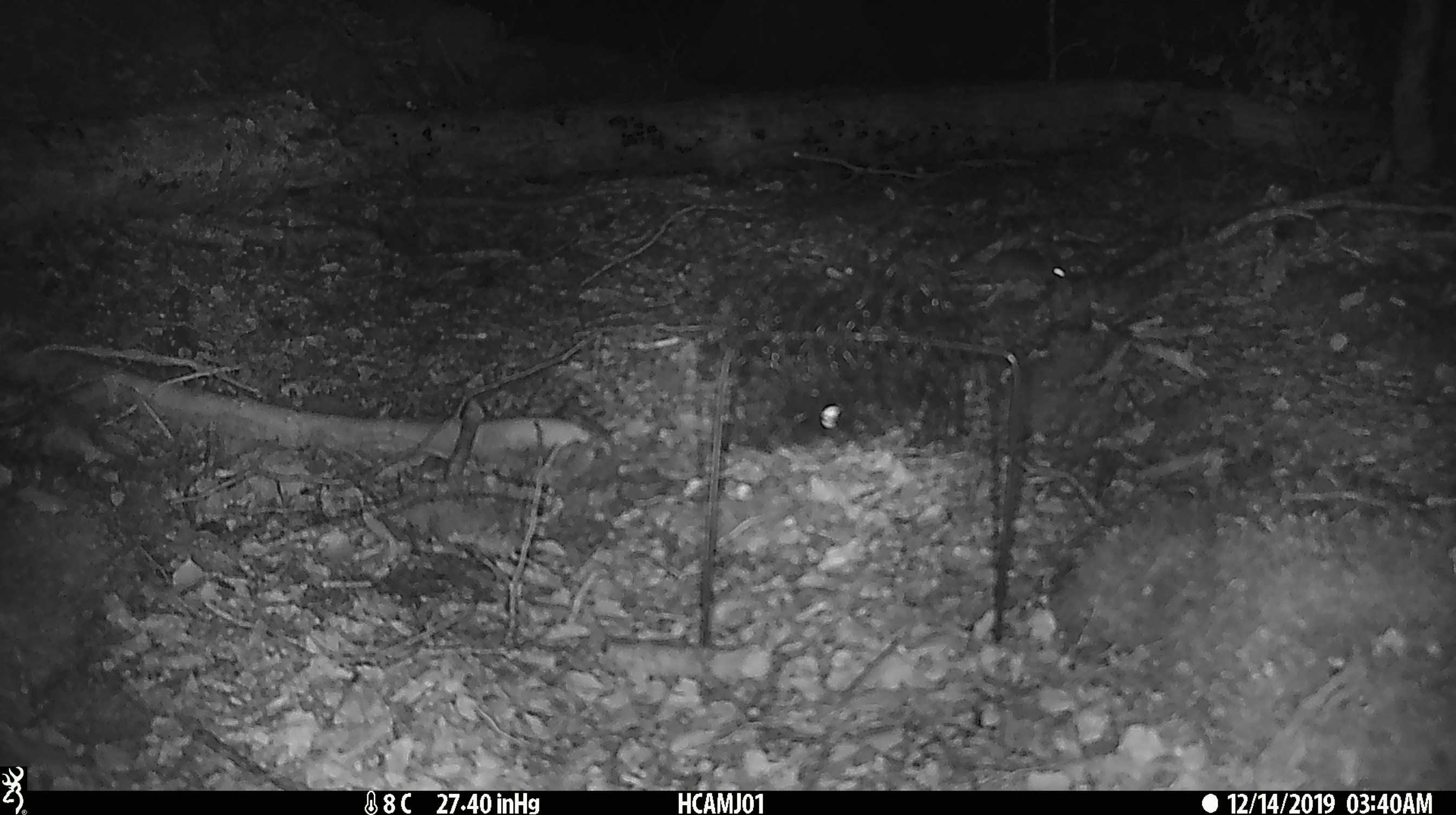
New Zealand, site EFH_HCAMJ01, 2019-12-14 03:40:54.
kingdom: Animalia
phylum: Chordata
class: Mammalia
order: Rodentia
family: Muridae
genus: Mus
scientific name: Mus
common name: mouse